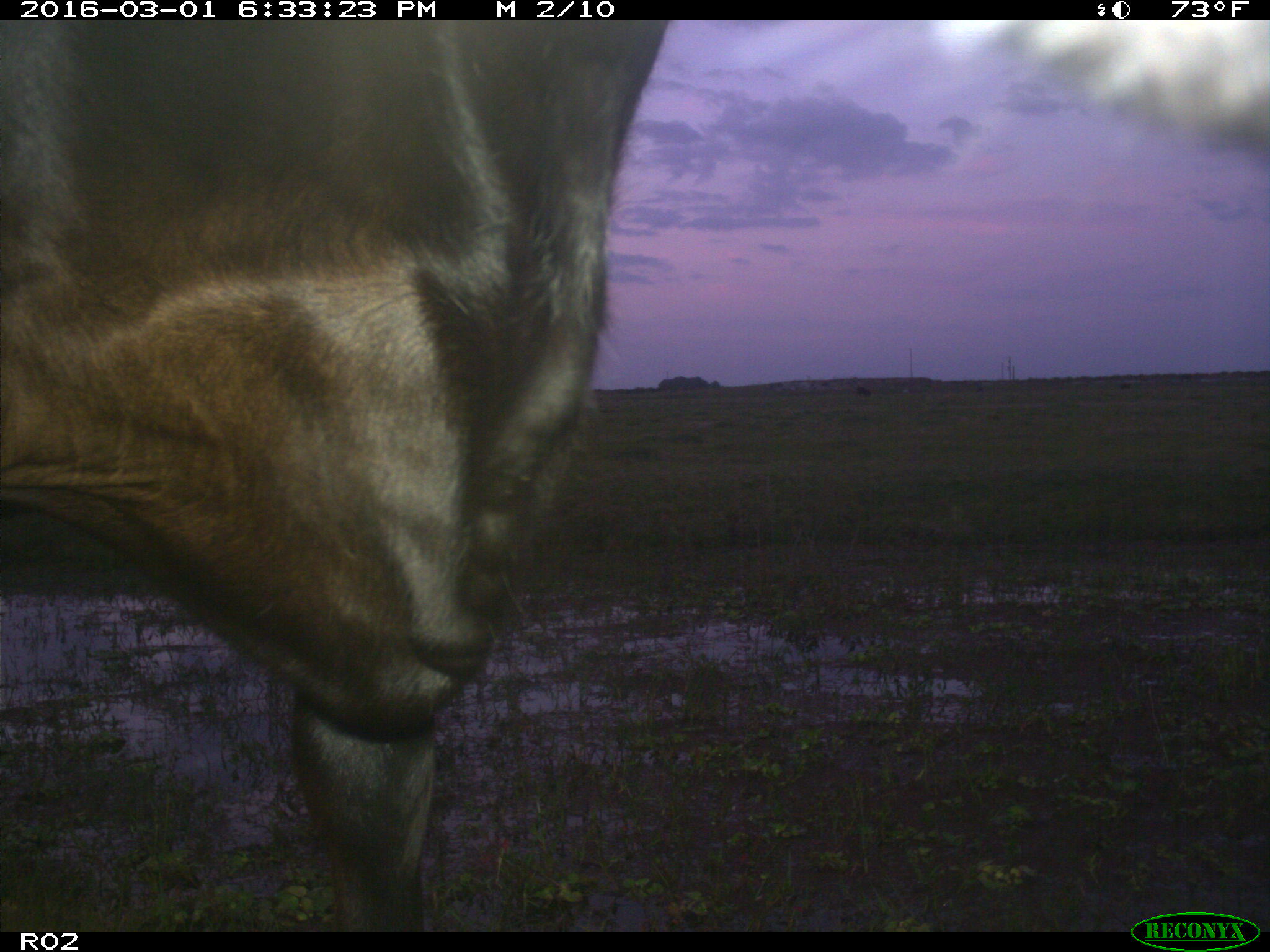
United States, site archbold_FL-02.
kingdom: Animalia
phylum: Chordata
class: Mammalia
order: Artiodactyla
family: Bovidae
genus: Bos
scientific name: Bos taurus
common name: domestic cow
Bos taurus (domestic cow).